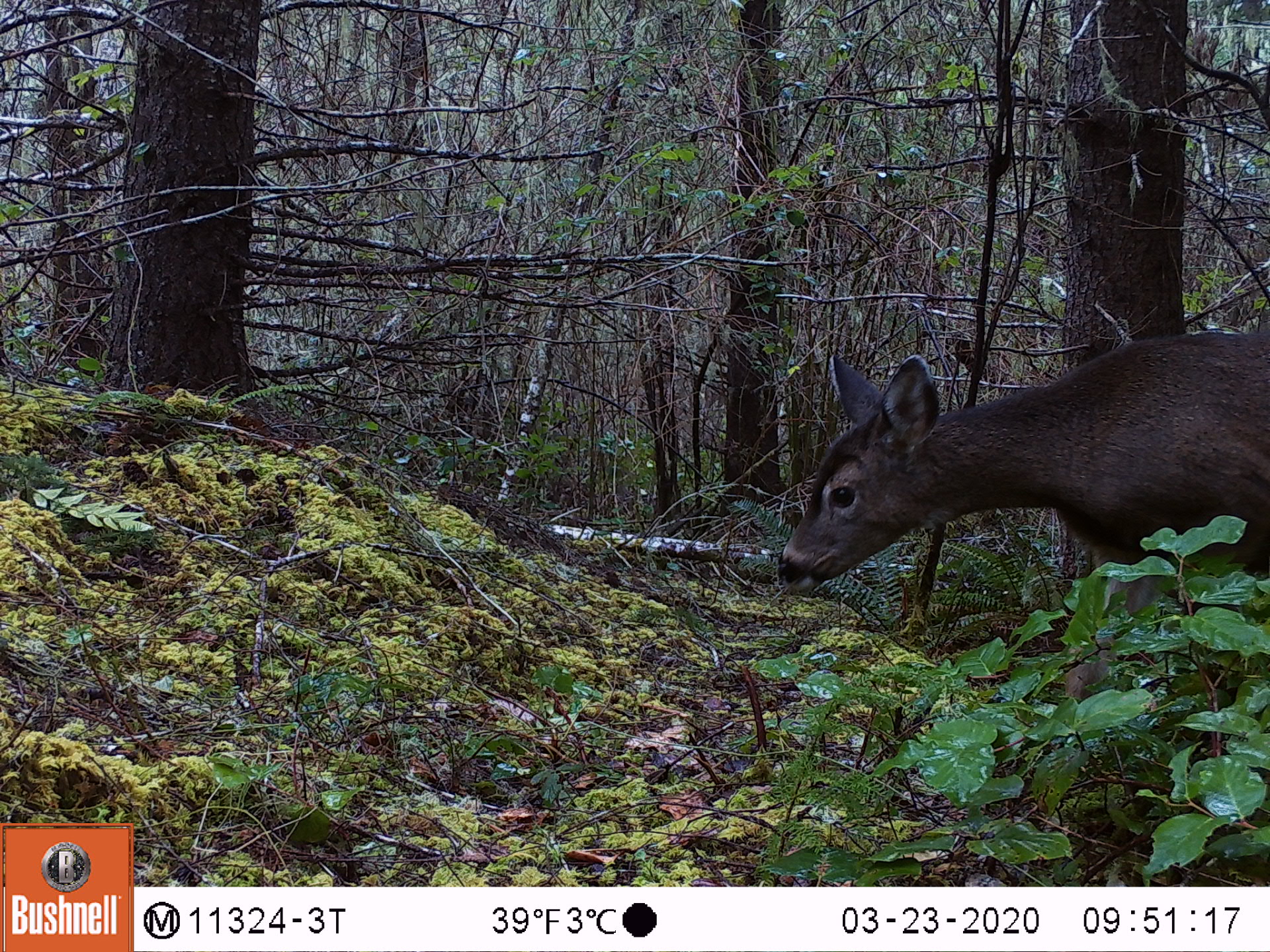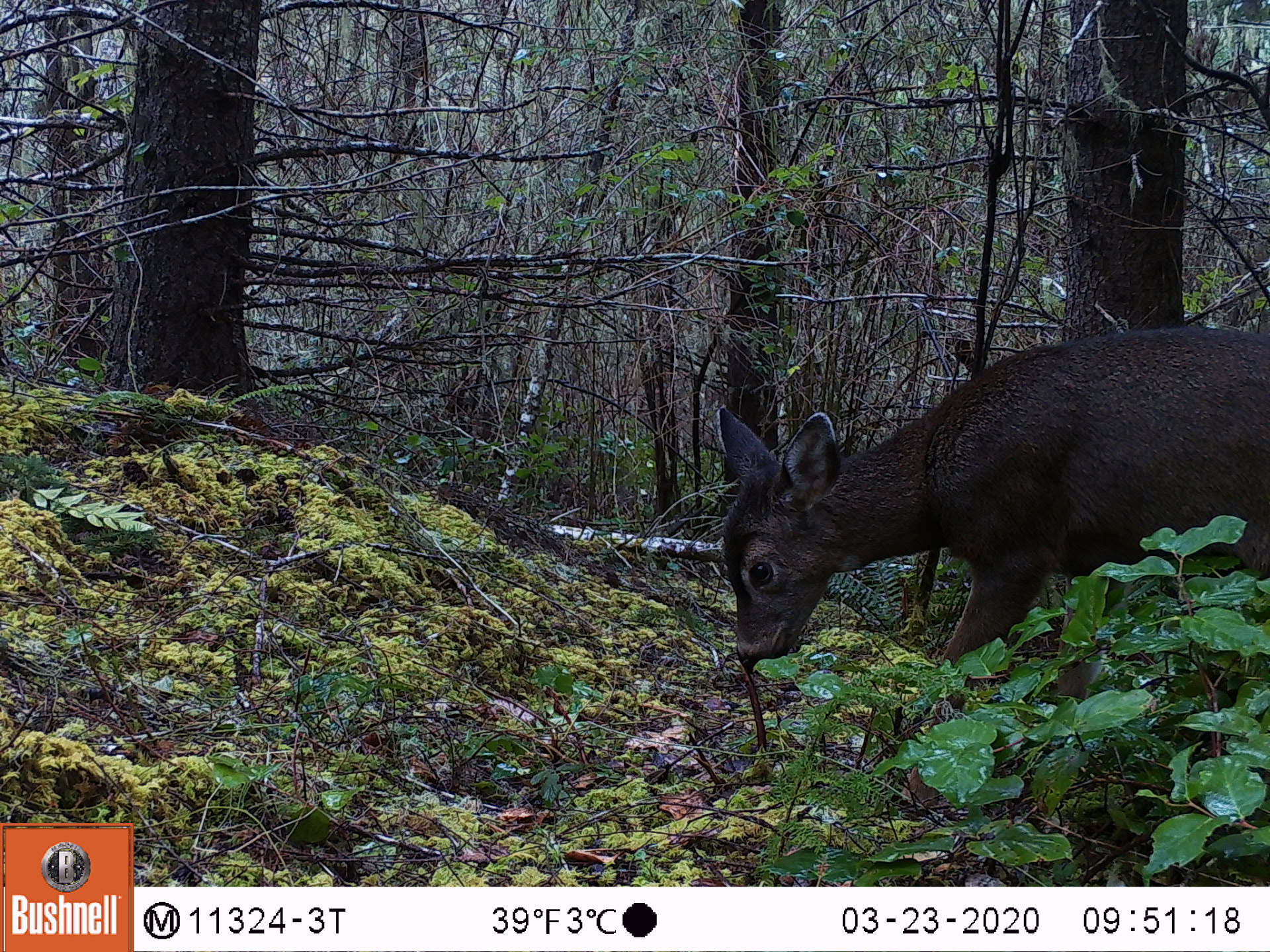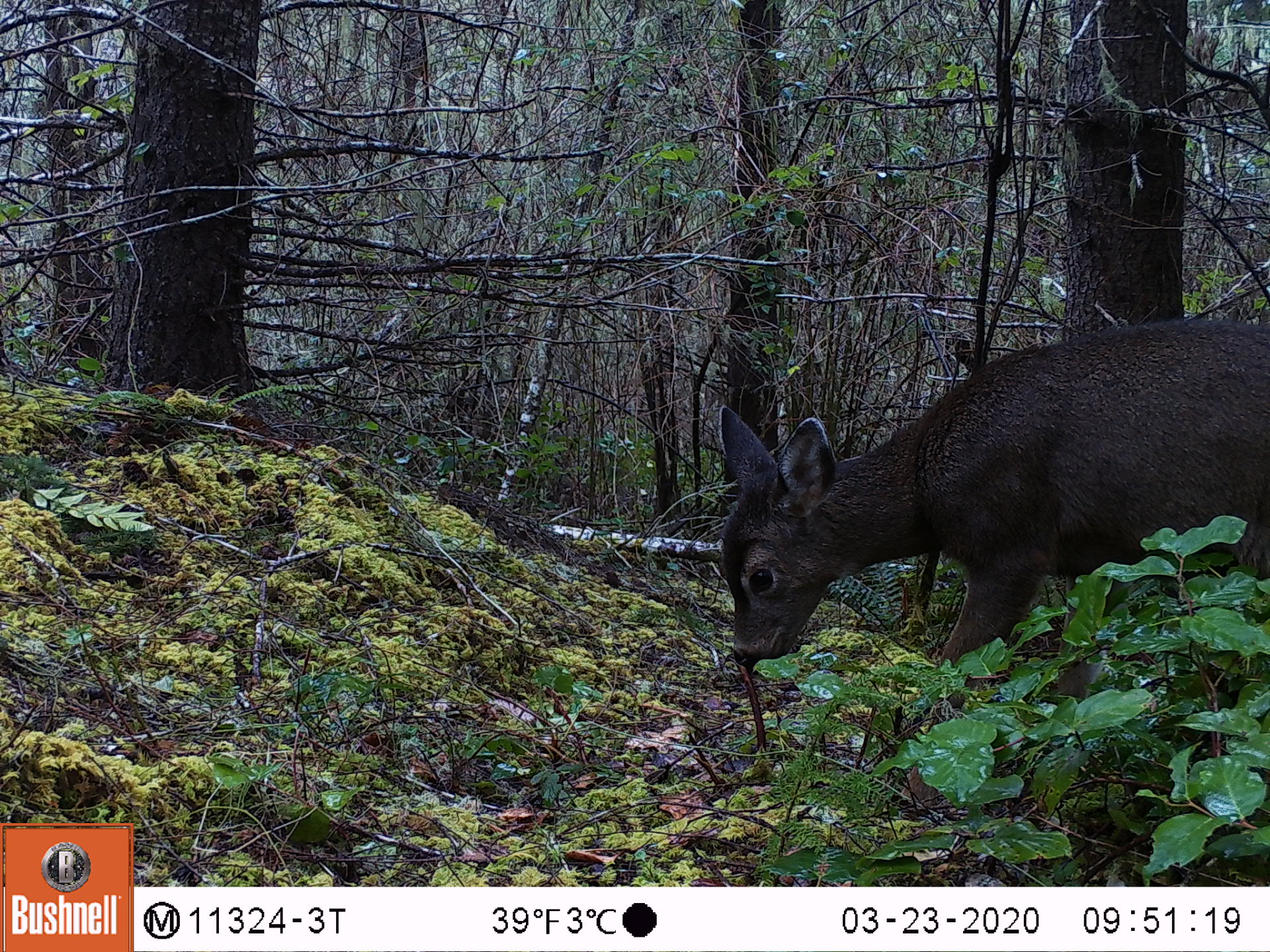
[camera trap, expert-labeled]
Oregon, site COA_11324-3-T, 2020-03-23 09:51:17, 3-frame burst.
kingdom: Animalia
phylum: Chordata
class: Mammalia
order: Artiodactyla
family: Cervidae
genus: Odocoileus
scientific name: Odocoileus hemionus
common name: black-tailed deer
Black-tailed deer (Odocoileus hemionus).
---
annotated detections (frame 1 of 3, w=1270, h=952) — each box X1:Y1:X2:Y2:
black-tailed deer: 766:307:1266:596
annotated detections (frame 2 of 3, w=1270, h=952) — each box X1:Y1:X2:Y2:
black-tailed deer: 708:314:1268:686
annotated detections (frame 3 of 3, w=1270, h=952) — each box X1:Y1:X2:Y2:
black-tailed deer: 708:303:1268:677